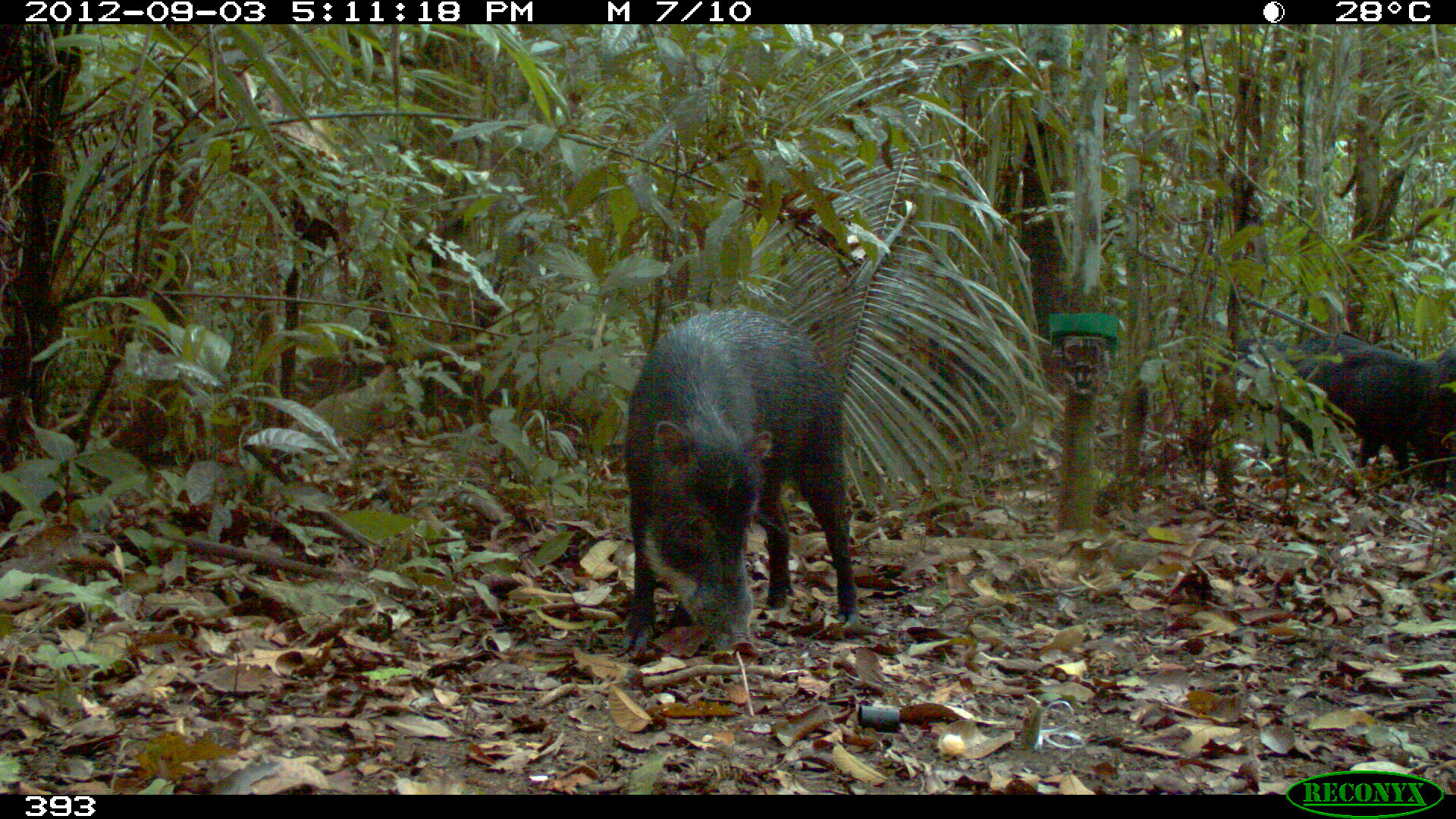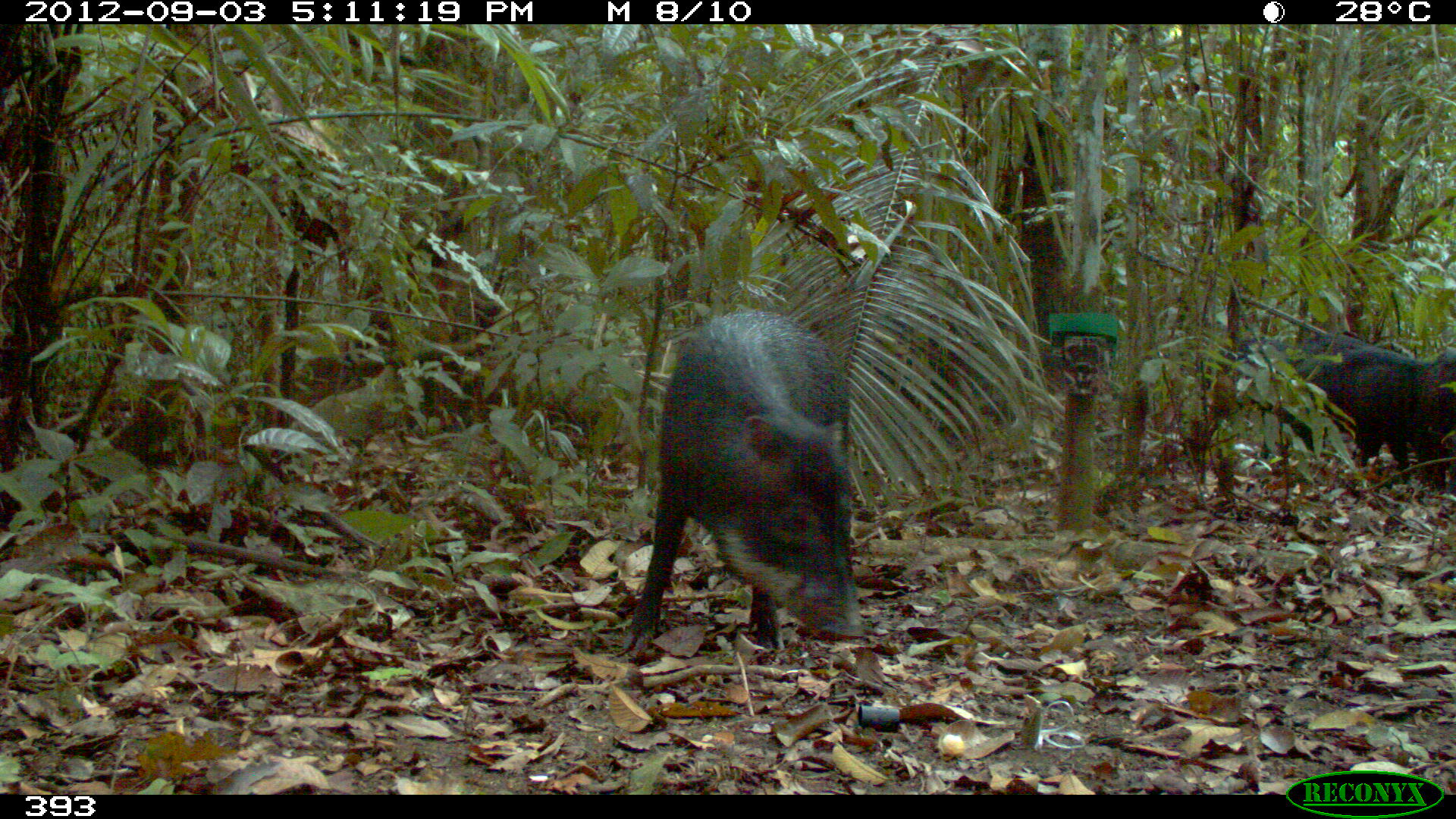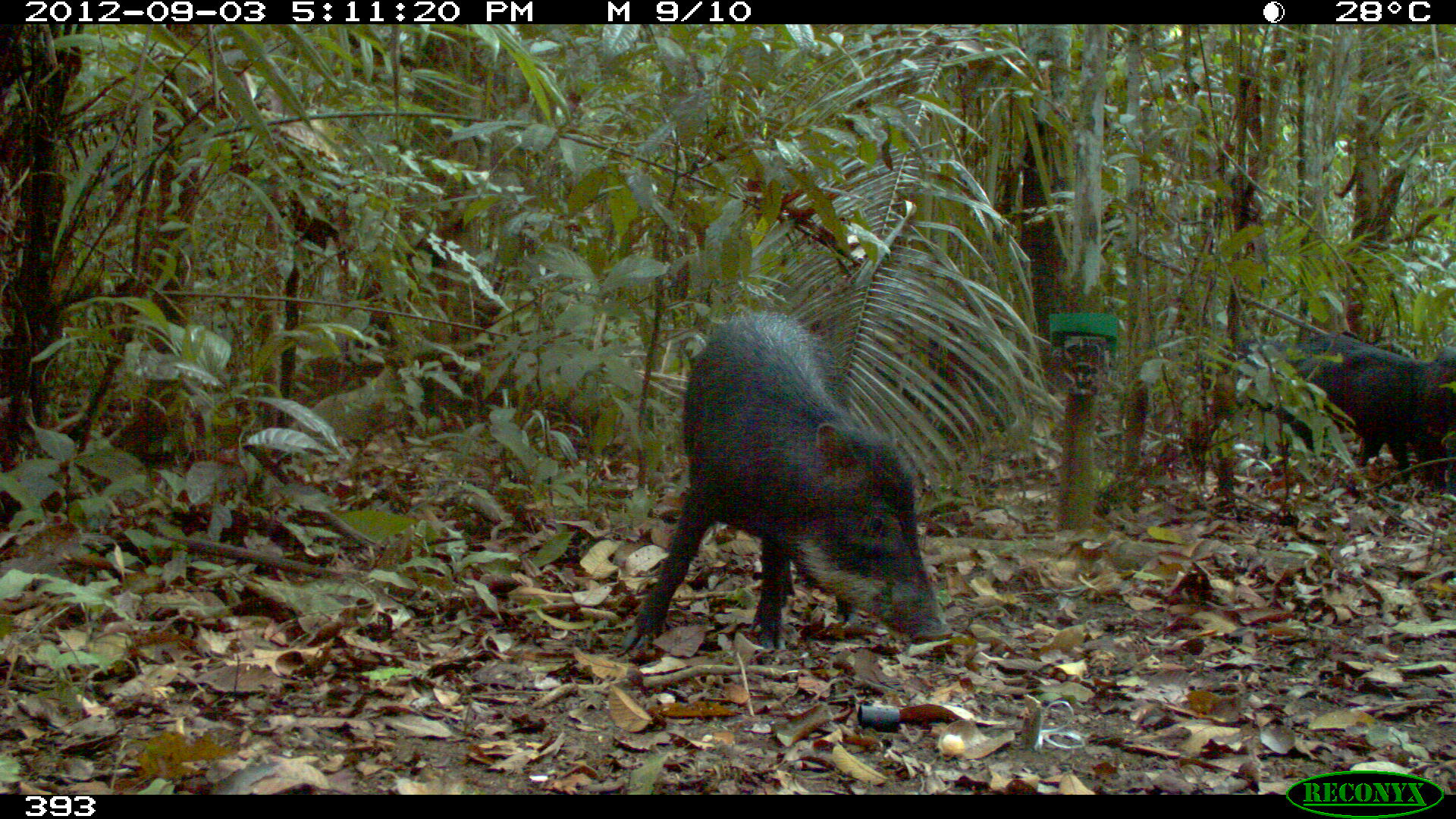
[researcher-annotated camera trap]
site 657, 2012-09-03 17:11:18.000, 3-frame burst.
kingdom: Animalia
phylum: Chordata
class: Mammalia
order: Artiodactyla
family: Tayassuidae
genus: Tayassu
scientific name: Tayassu pecari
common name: white-lipped peccary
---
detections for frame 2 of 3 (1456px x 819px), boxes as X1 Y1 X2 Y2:
tayassu pecari: 618 305 864 670; 1209 329 1363 446; 1295 350 1428 478; 1423 349 1455 493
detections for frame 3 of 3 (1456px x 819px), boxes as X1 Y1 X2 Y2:
tayassu pecari: 615 312 953 664; 1230 331 1414 466; 1409 340 1454 482